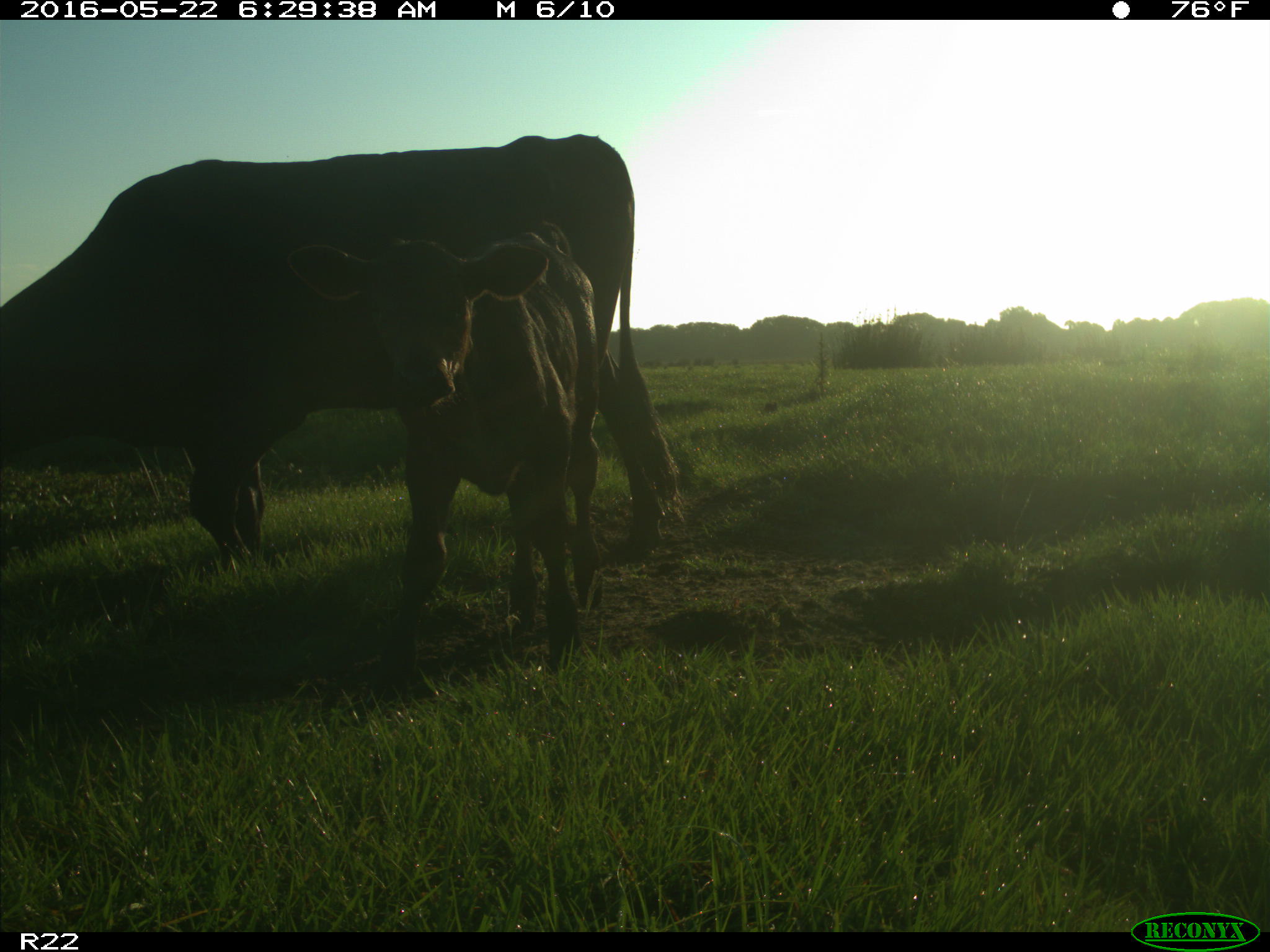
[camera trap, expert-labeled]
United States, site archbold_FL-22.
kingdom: Animalia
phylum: Chordata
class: Mammalia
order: Artiodactyla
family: Bovidae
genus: Bos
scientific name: Bos taurus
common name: domestic cow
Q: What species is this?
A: Bos taurus (domestic cow).